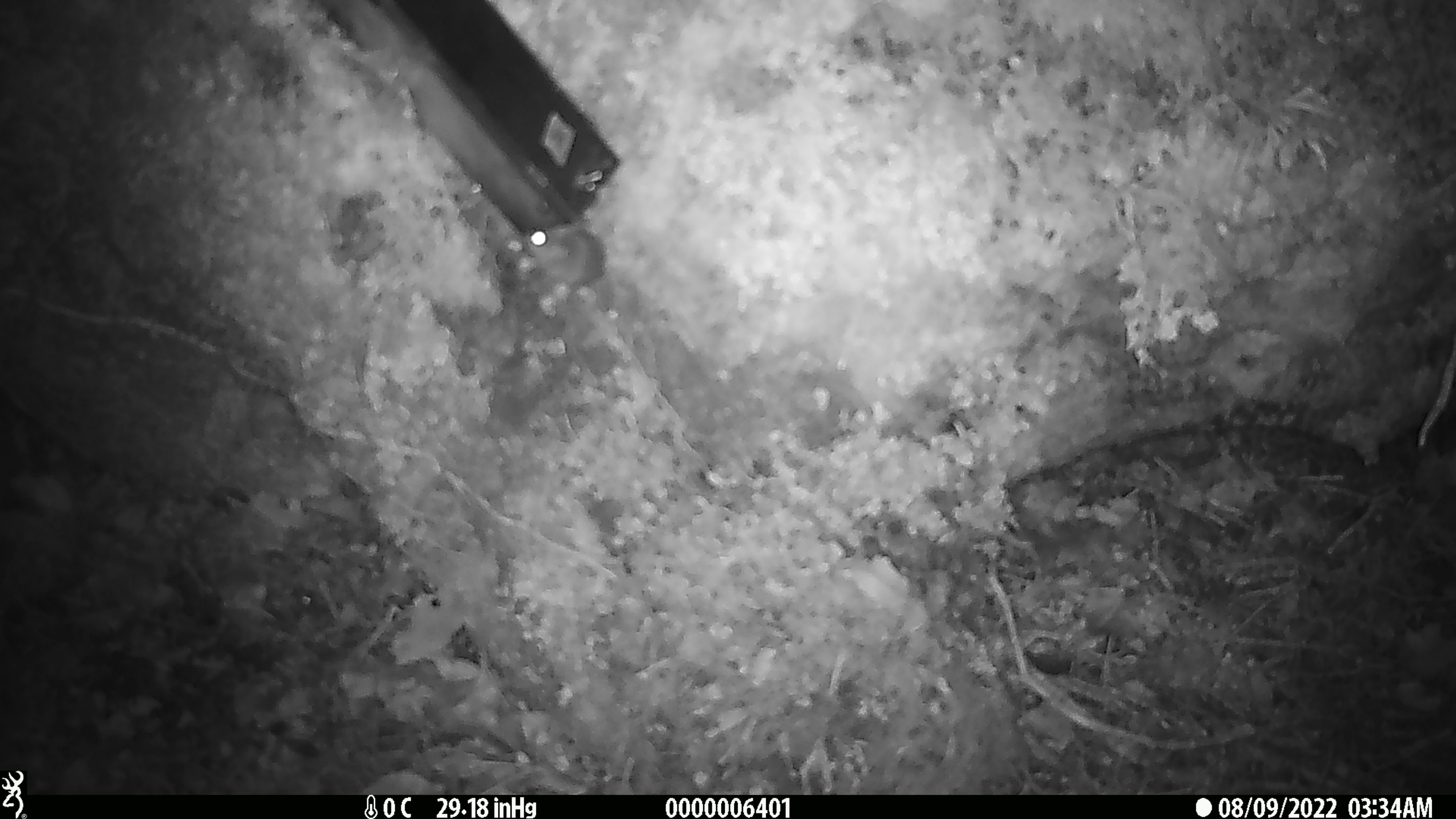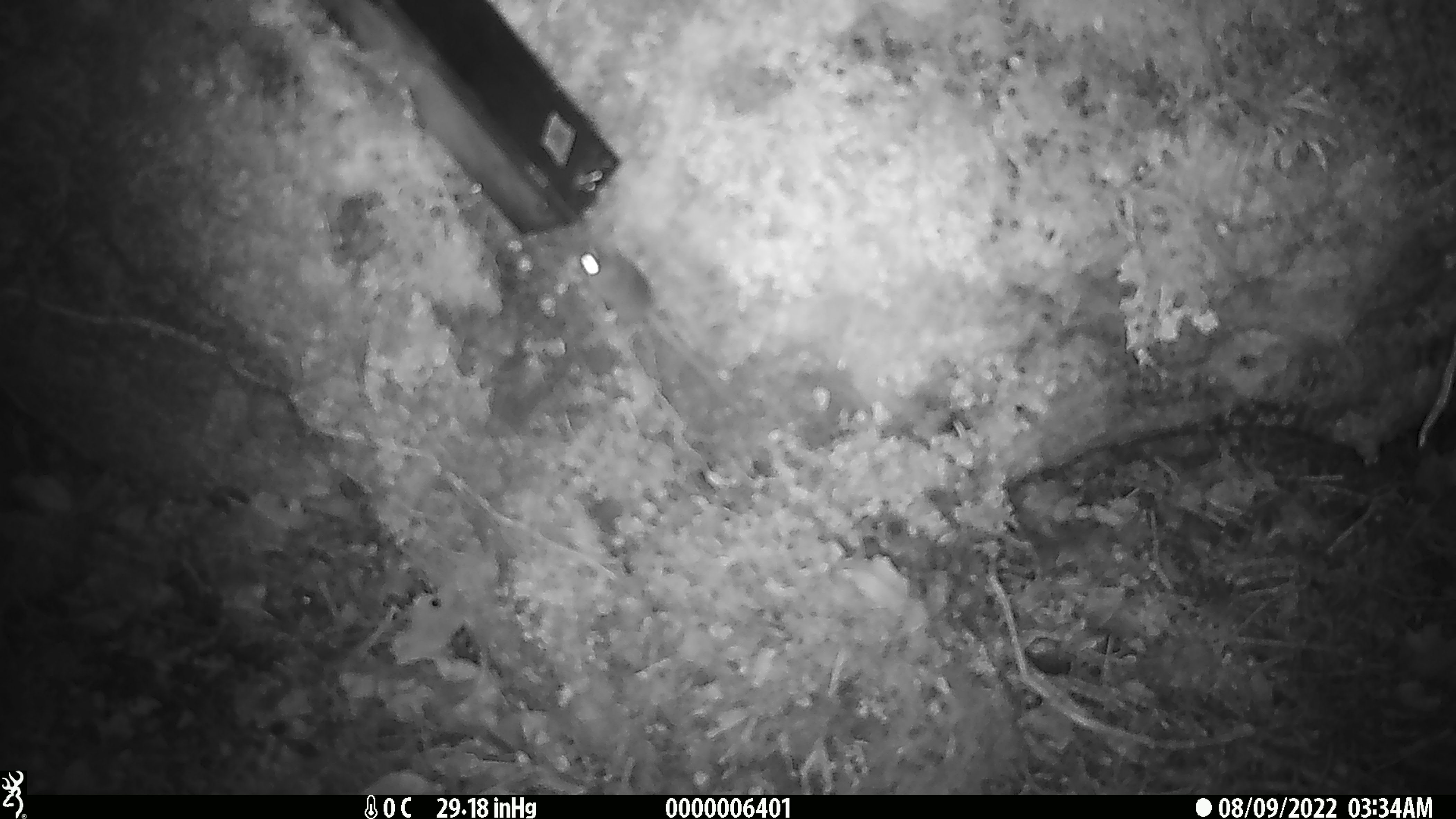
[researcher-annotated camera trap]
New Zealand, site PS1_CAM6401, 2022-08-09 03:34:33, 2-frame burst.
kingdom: Animalia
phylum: Chordata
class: Mammalia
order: Rodentia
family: Muridae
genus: Mus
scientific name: Mus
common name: mouse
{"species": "mouse (Mus)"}